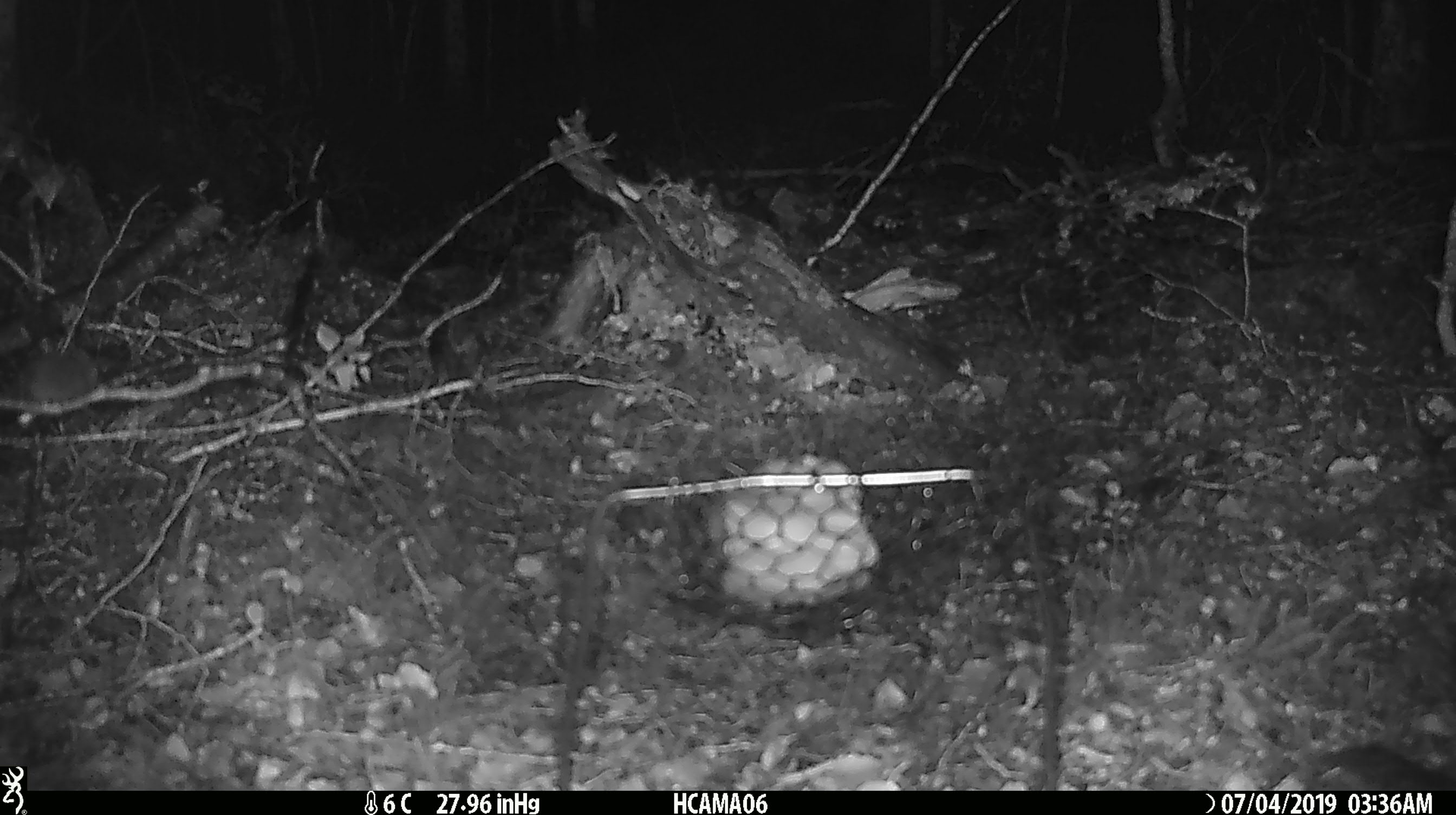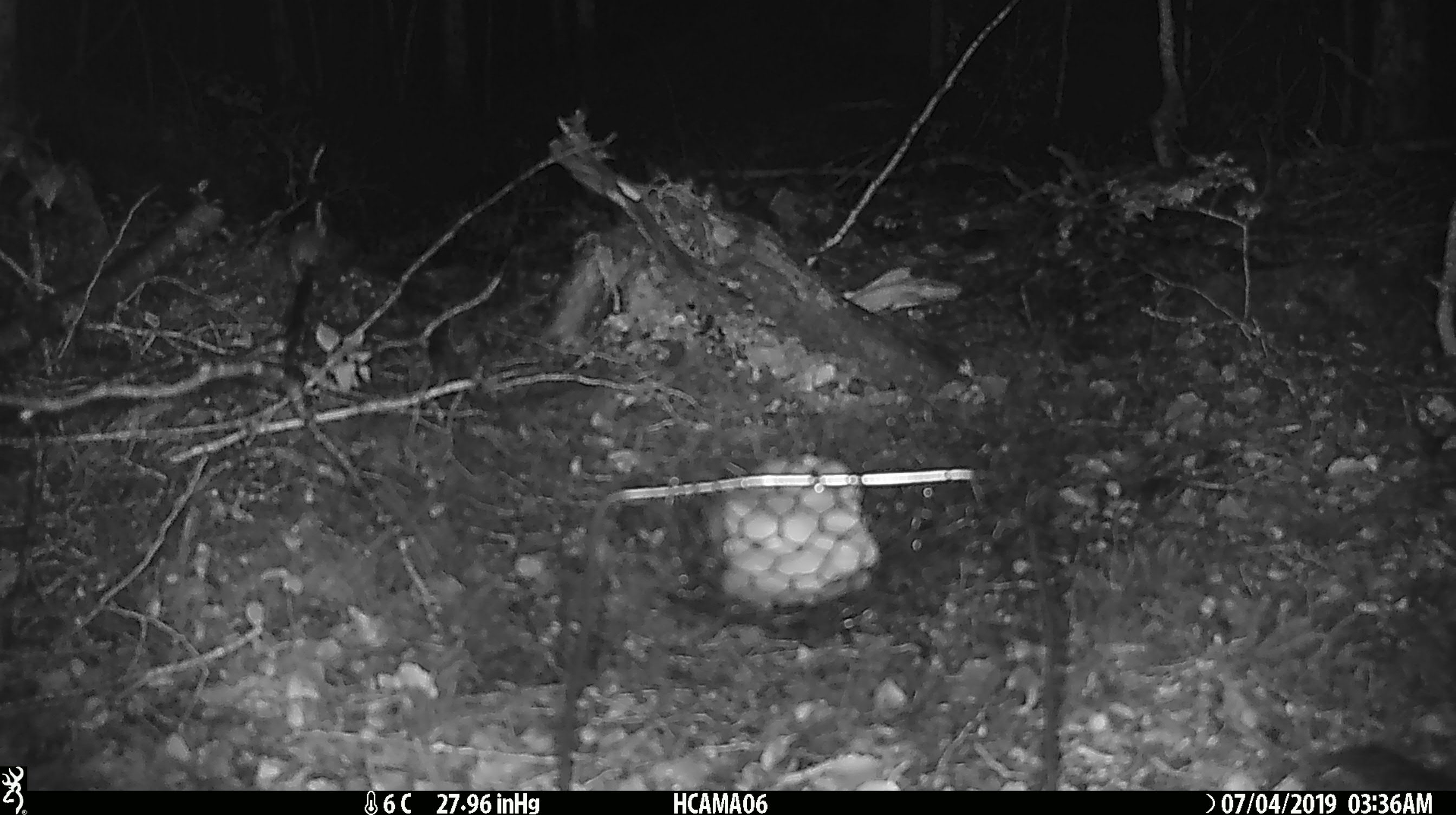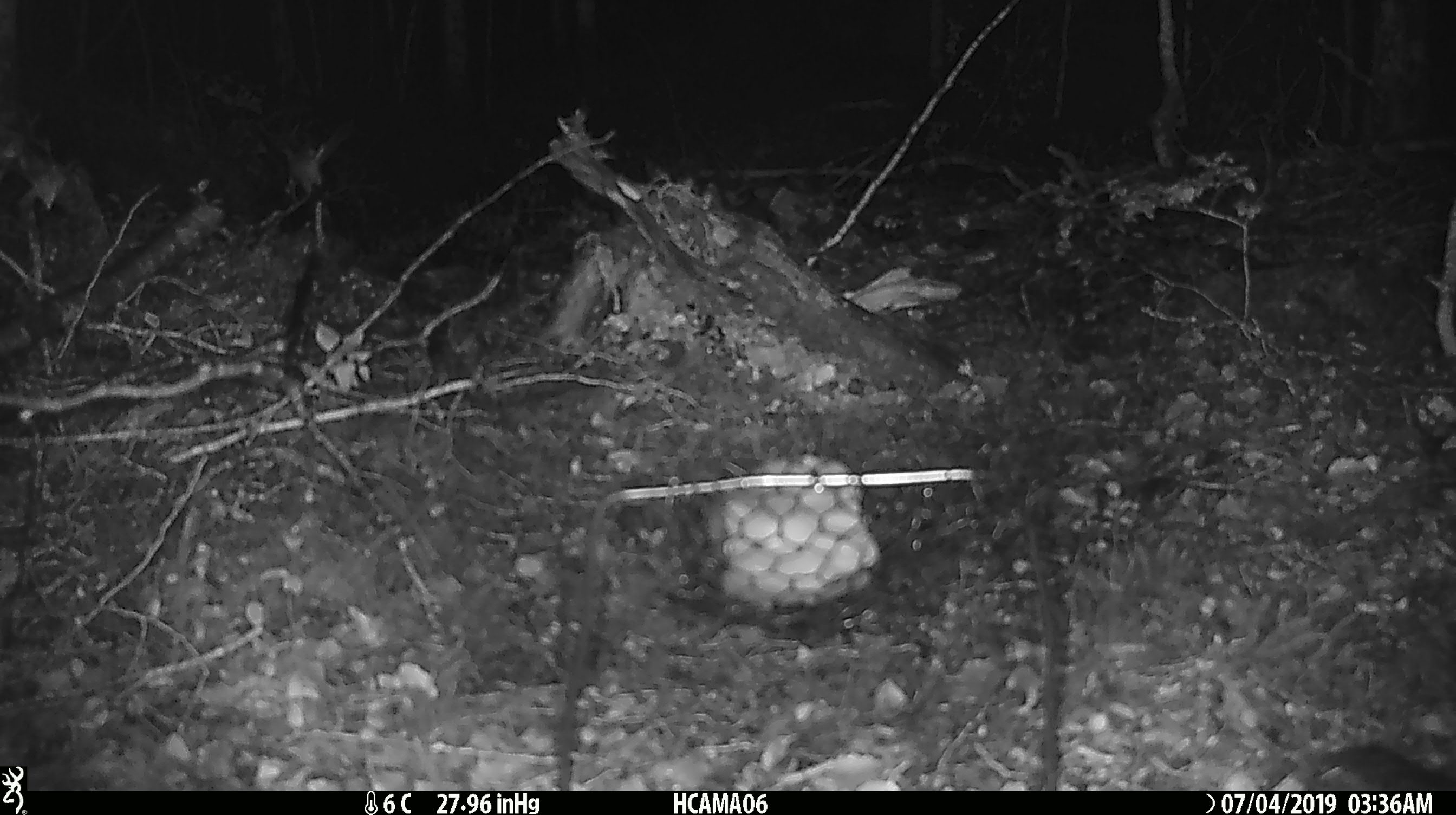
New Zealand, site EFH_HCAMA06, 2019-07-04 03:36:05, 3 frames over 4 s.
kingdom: Animalia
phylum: Chordata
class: Mammalia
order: Rodentia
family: Muridae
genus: Mus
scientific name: Mus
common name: mouse